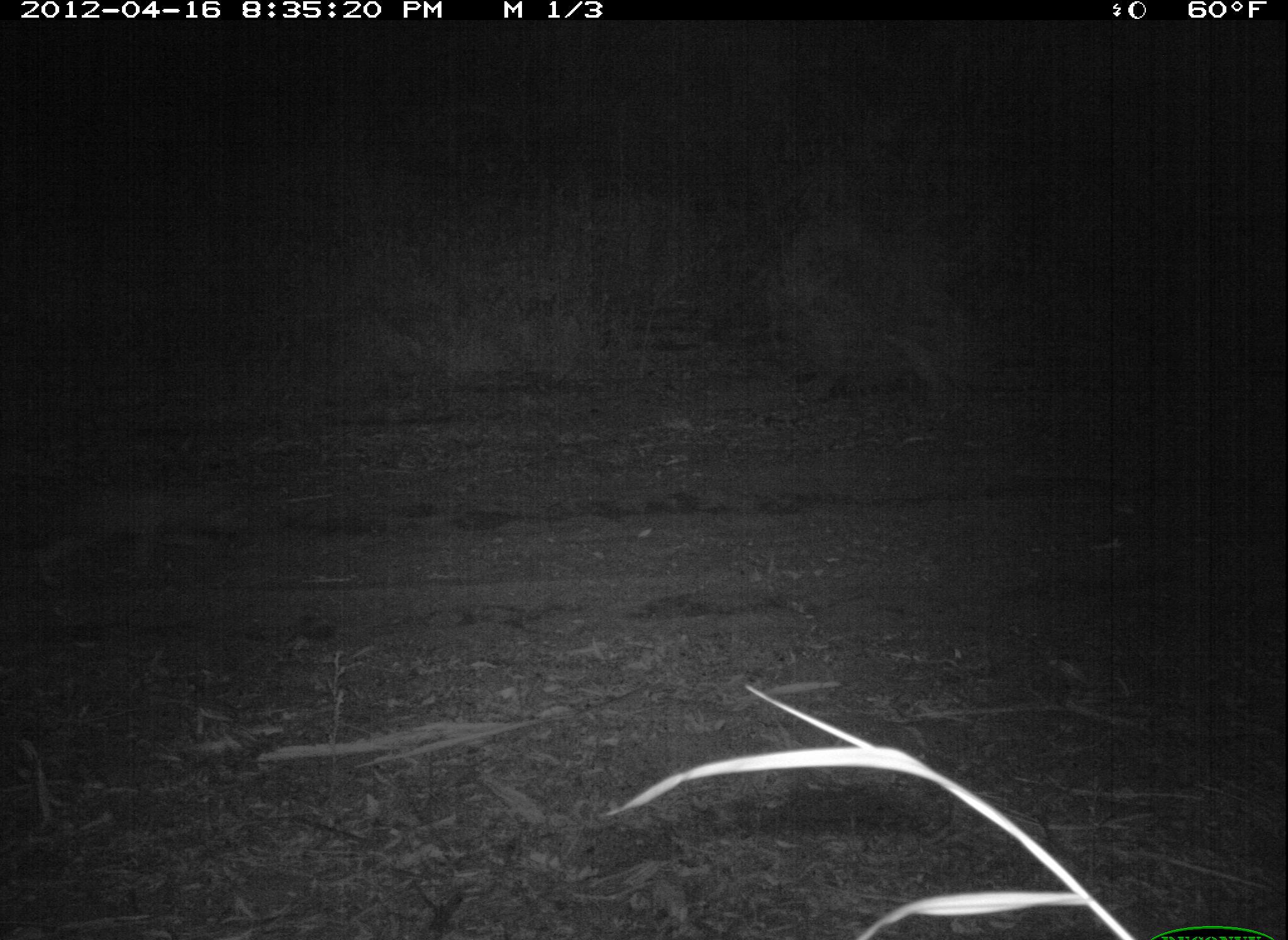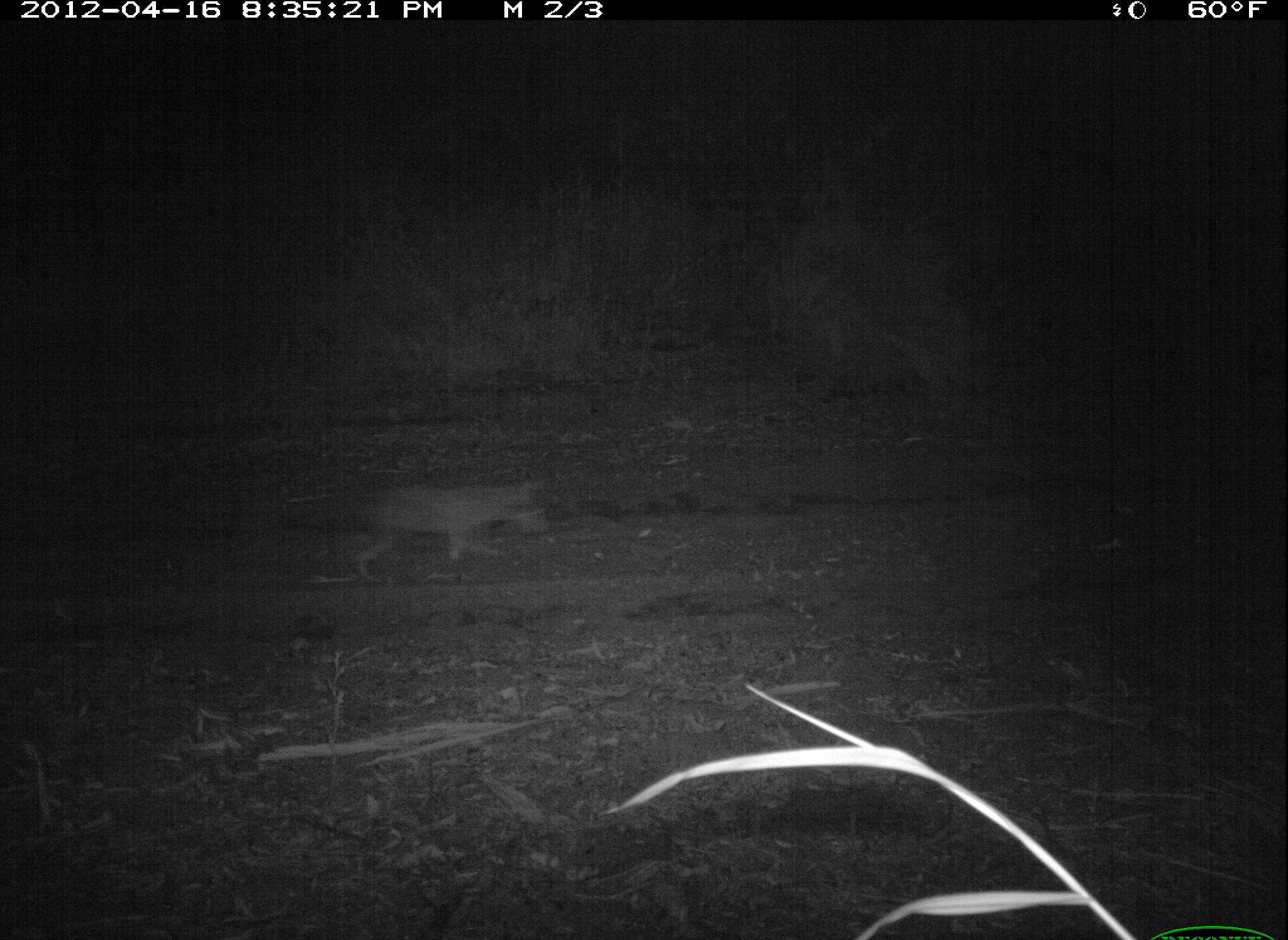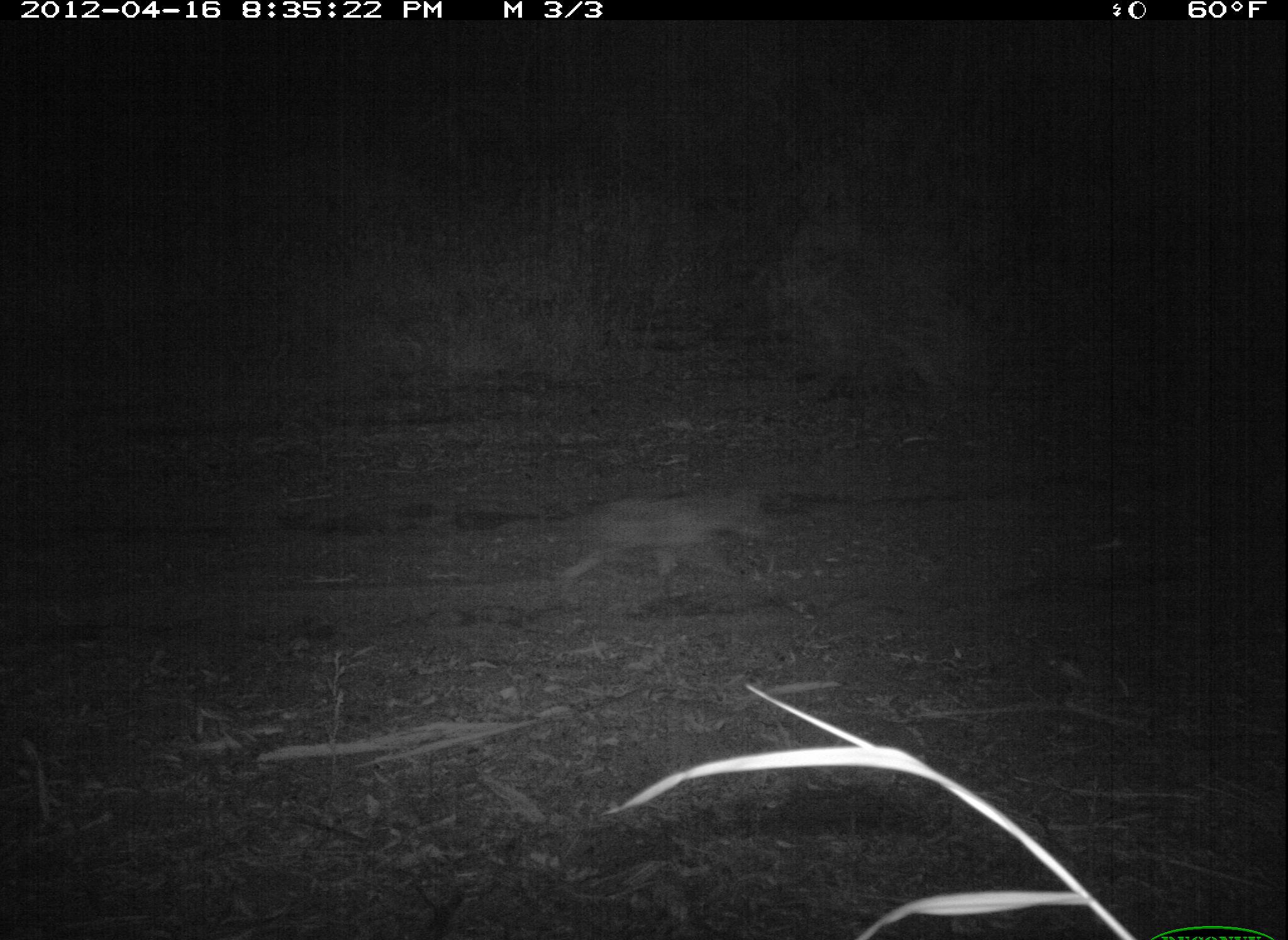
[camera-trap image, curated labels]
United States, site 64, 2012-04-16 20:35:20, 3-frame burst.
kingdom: Animalia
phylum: Chordata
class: Mammalia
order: Carnivora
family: Canidae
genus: Canis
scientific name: Canis latrans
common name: coyote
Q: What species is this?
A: Coyote (Canis latrans).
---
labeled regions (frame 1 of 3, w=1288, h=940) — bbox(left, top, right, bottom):
coyote: bbox(5, 473, 268, 590)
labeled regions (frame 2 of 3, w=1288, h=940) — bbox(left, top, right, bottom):
coyote: bbox(343, 470, 558, 580)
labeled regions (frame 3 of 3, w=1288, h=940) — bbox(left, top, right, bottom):
coyote: bbox(542, 488, 784, 594)